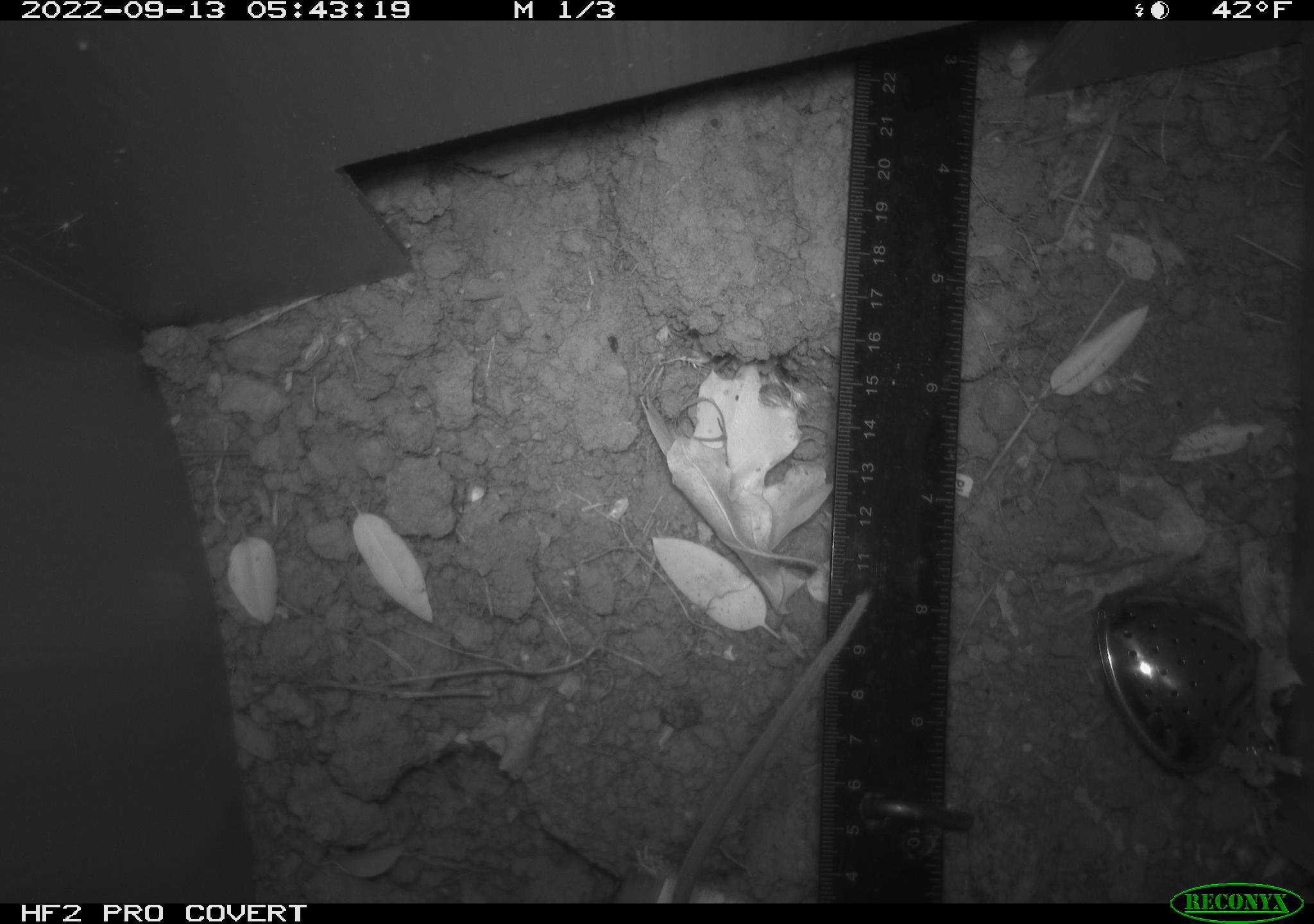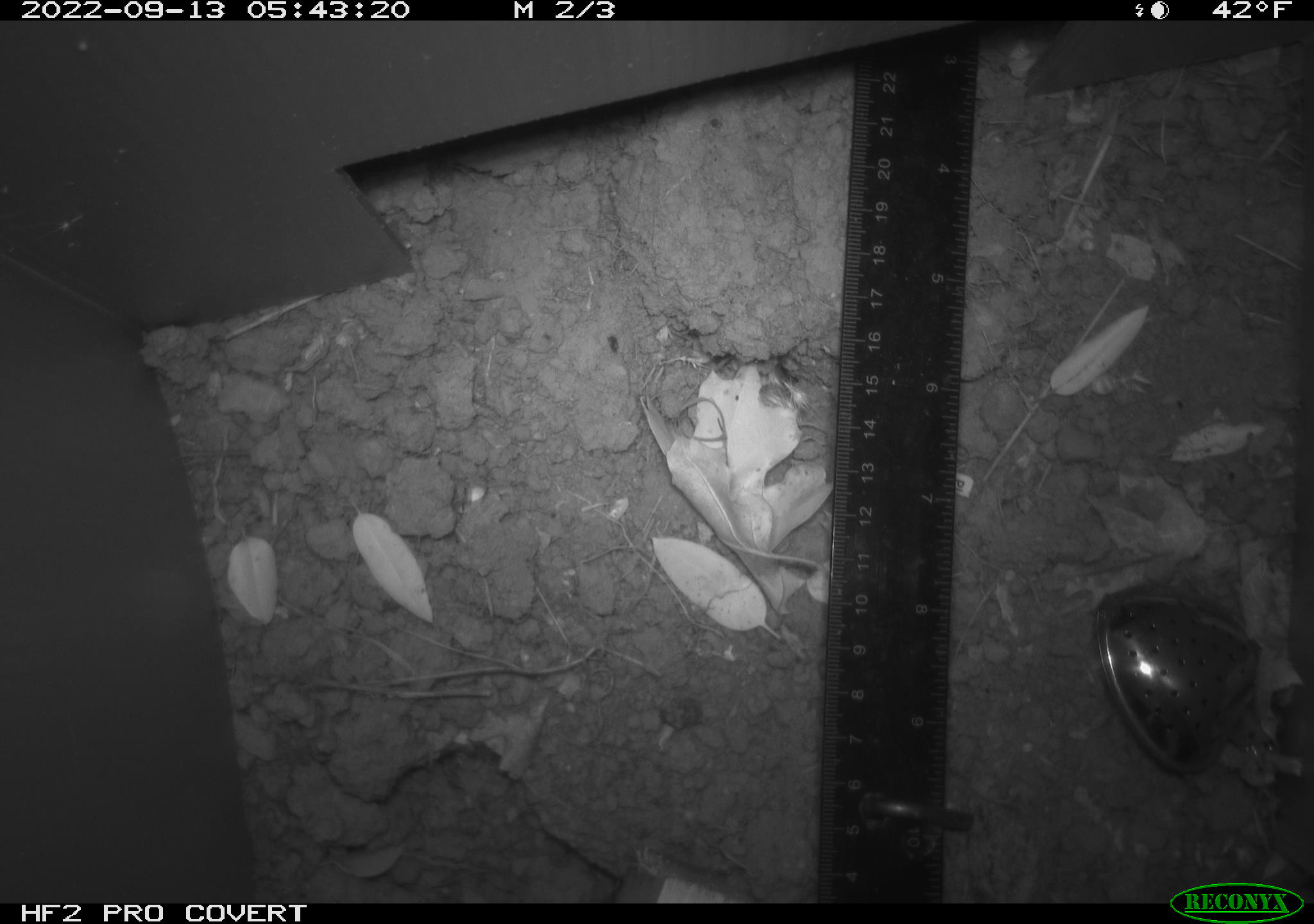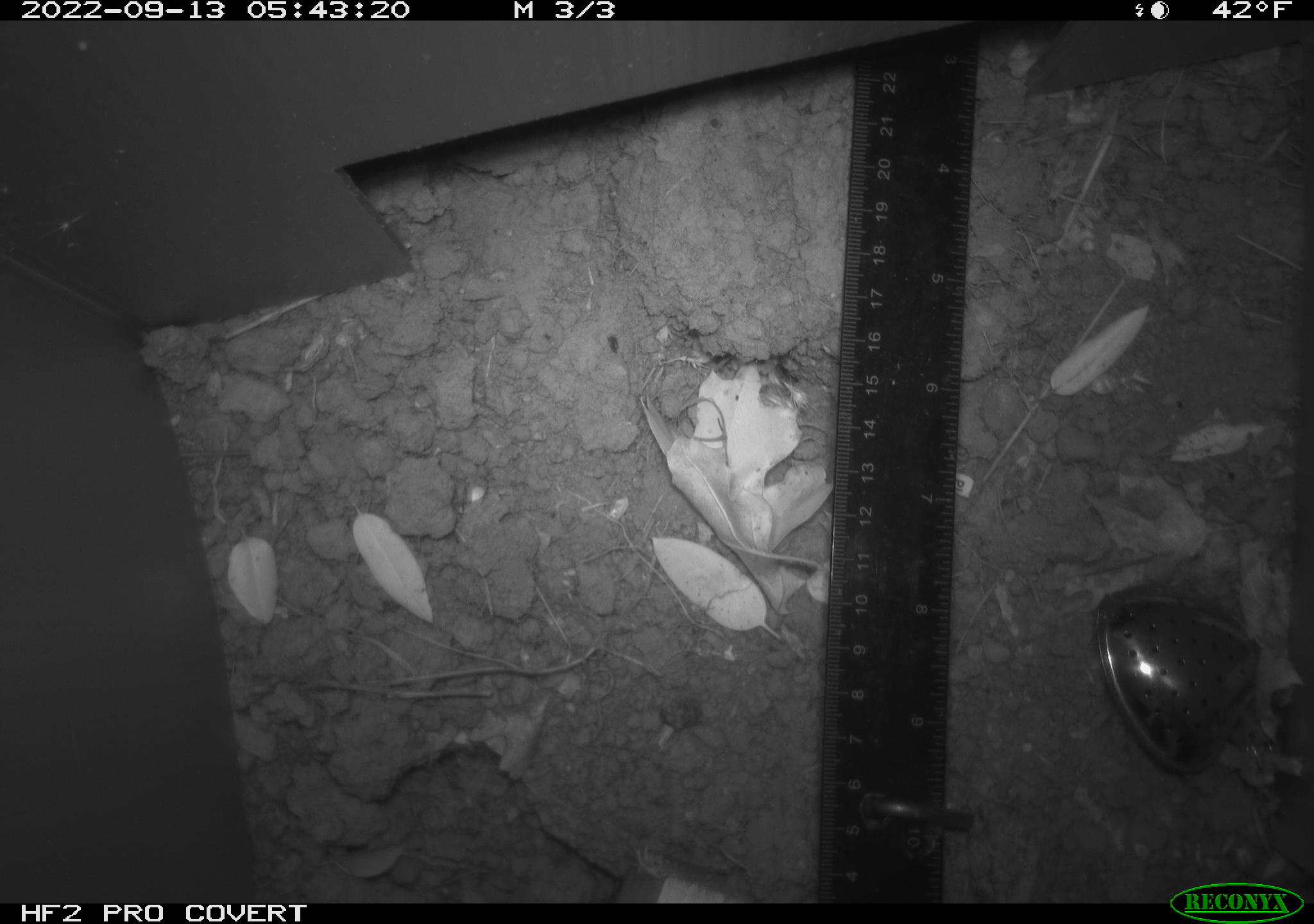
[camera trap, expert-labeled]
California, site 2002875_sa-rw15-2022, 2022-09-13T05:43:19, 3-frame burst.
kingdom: Animalia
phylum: Chordata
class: Mammalia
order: Rodentia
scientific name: Rodentia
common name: rodent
Rodent (Rodentia).